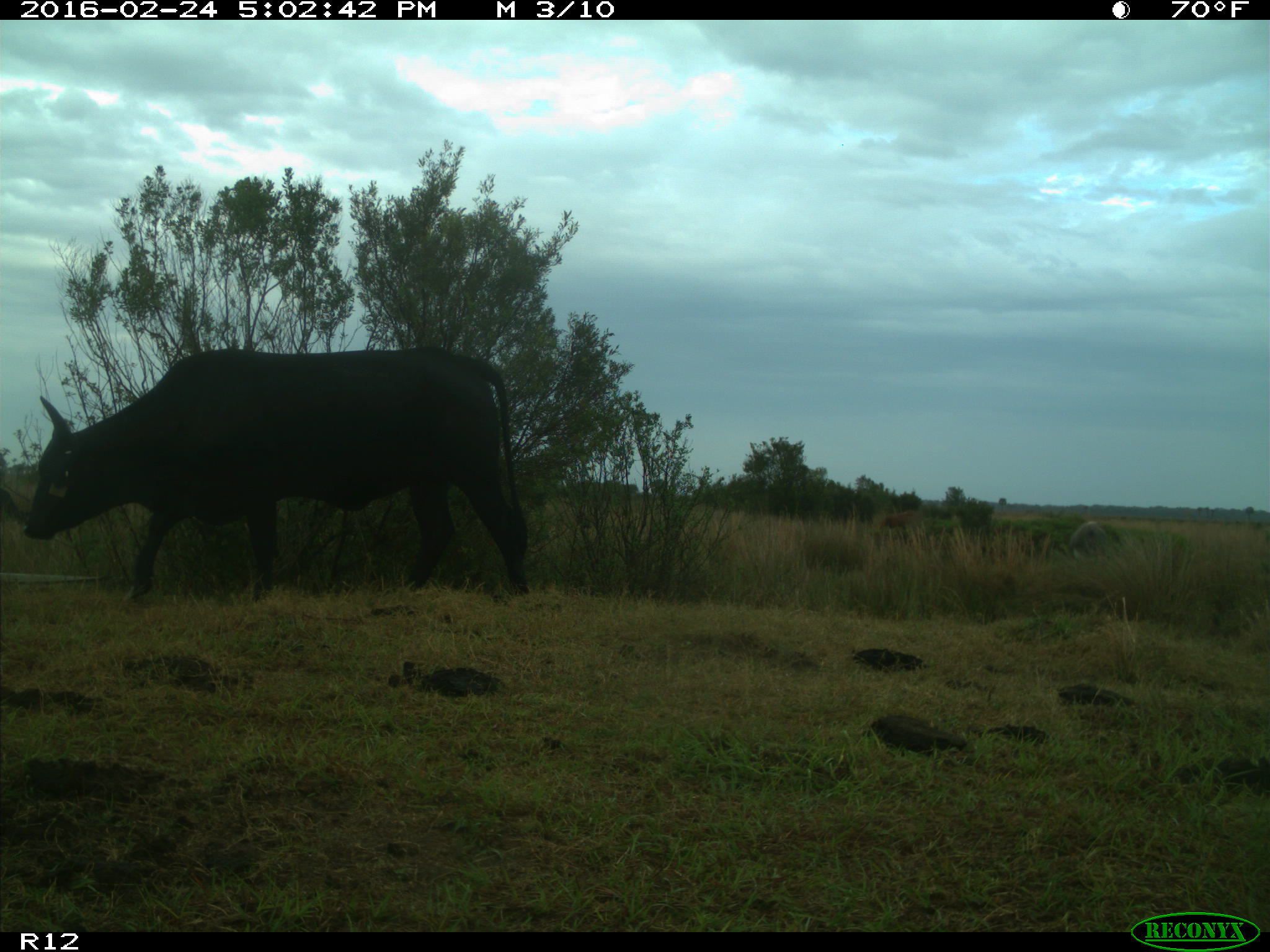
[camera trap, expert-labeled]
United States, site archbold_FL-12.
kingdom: Animalia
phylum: Chordata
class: Mammalia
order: Artiodactyla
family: Bovidae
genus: Bos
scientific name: Bos taurus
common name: domestic cow